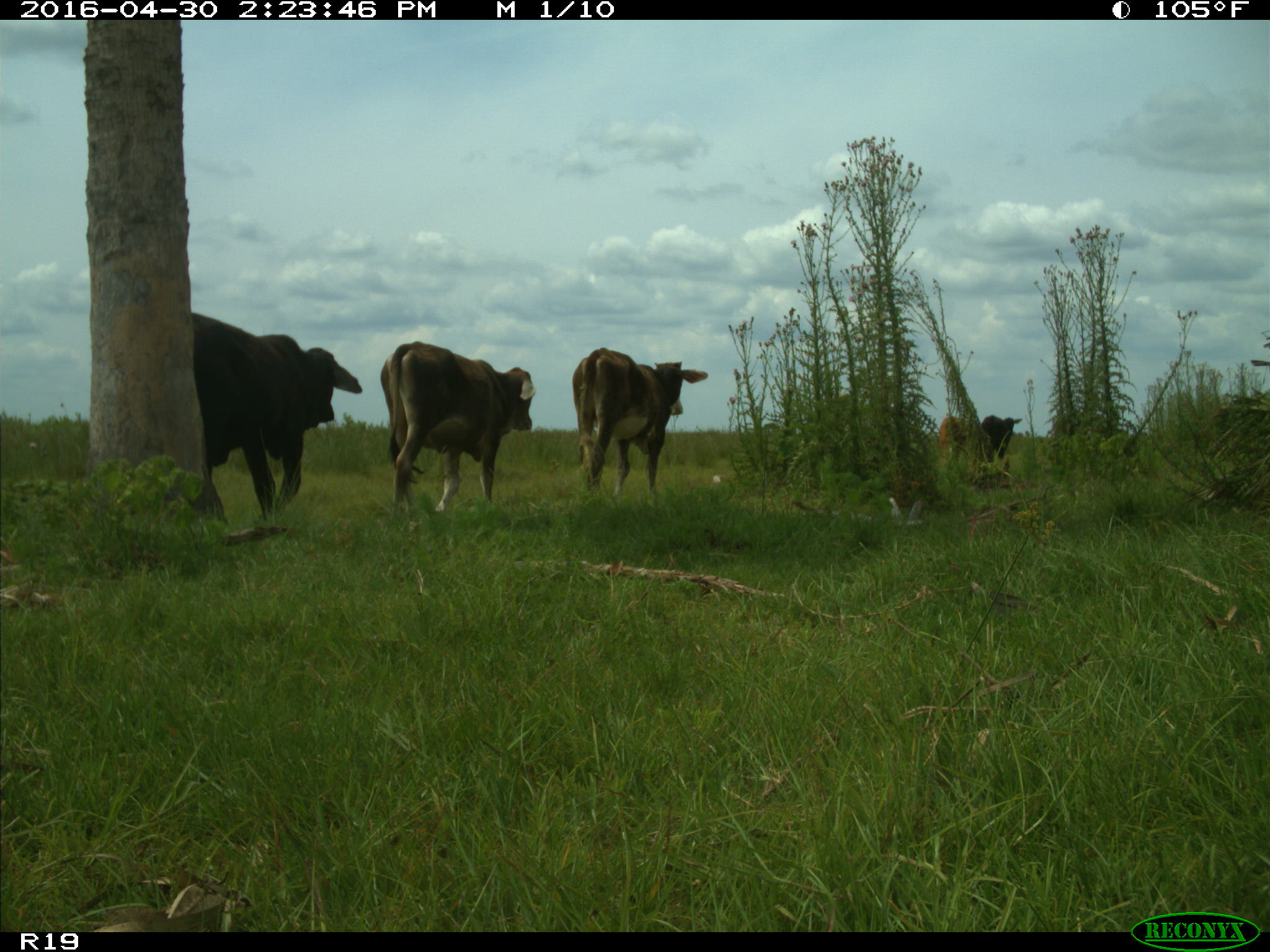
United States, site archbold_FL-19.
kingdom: Animalia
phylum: Chordata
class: Mammalia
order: Artiodactyla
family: Bovidae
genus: Bos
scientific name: Bos taurus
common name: domestic cow